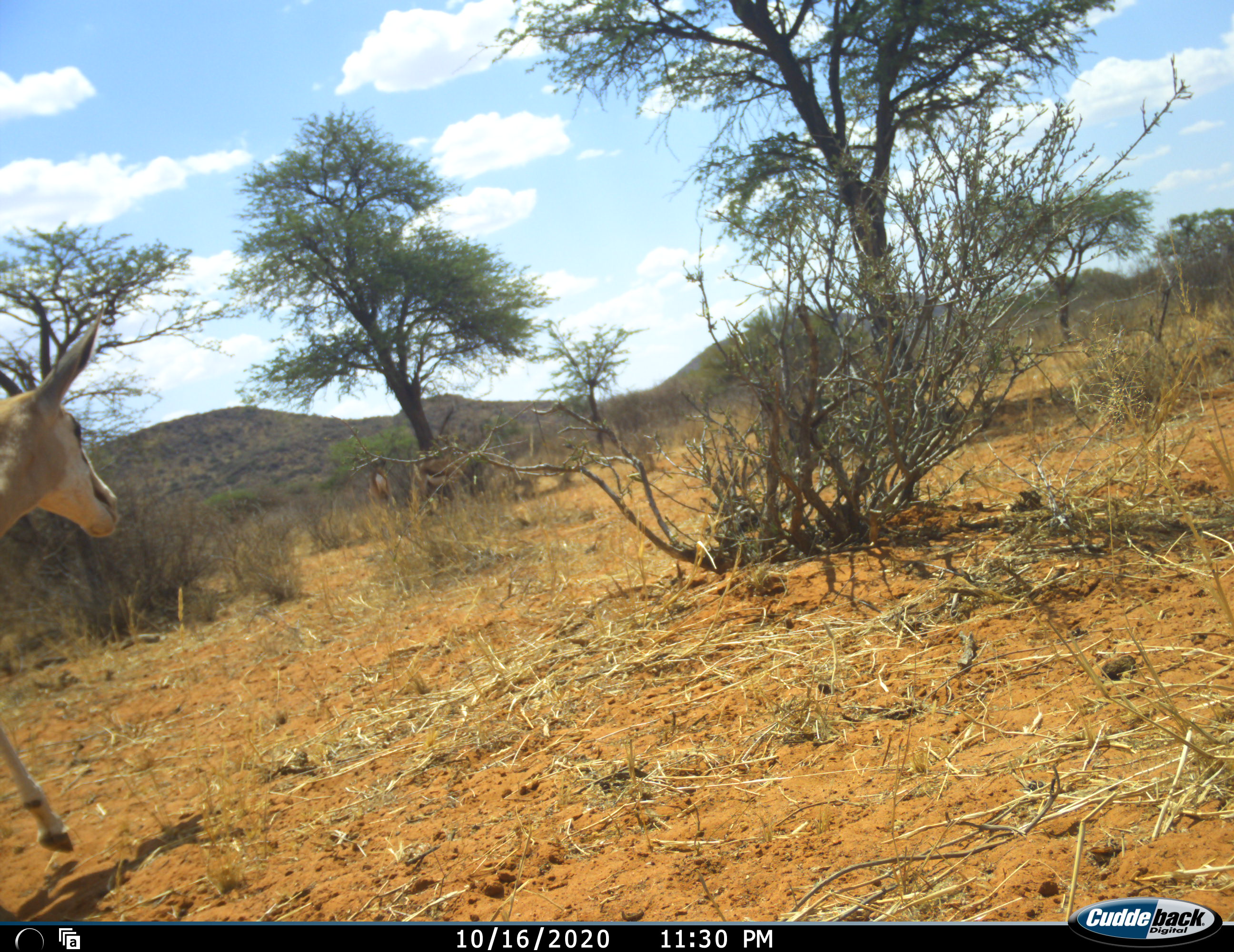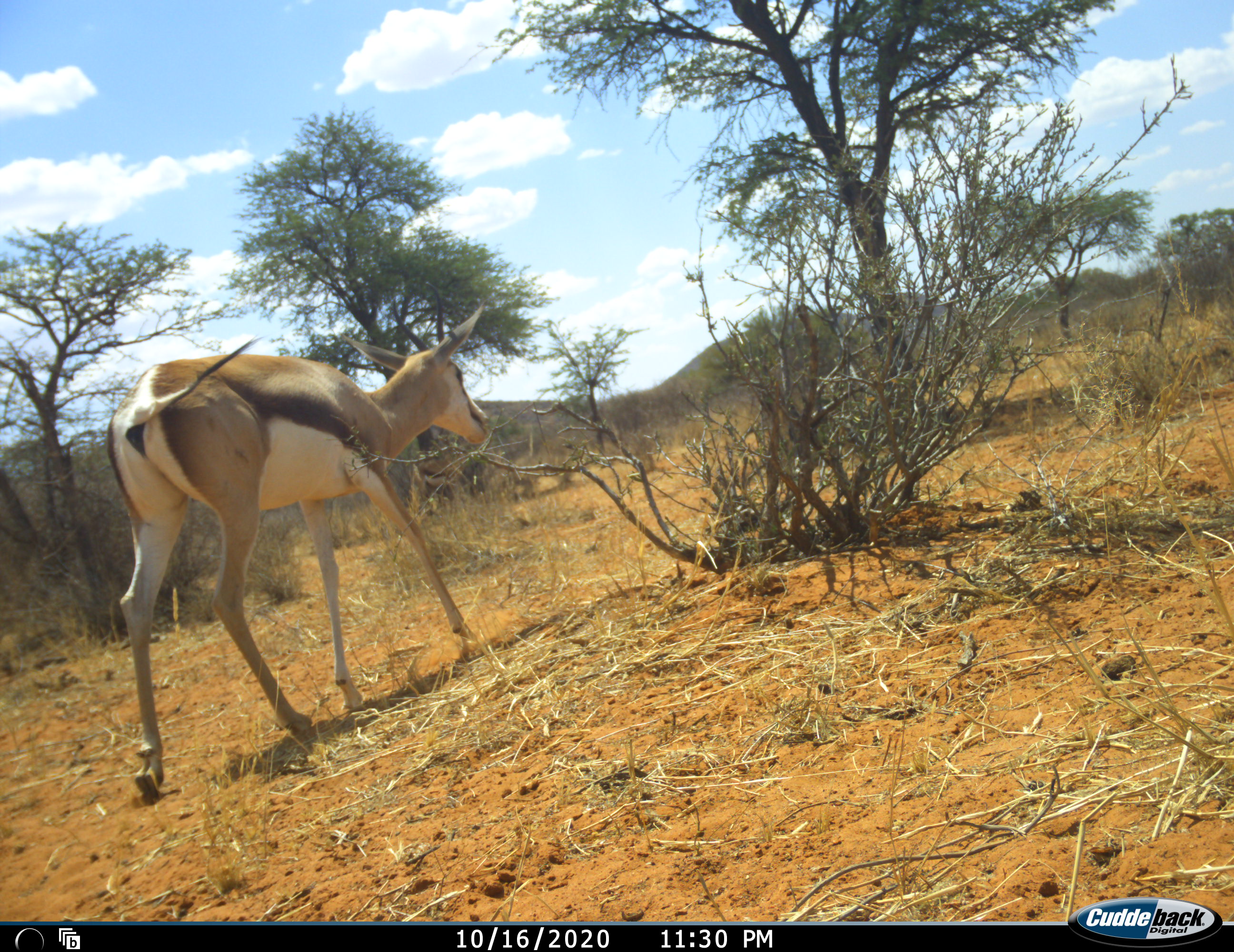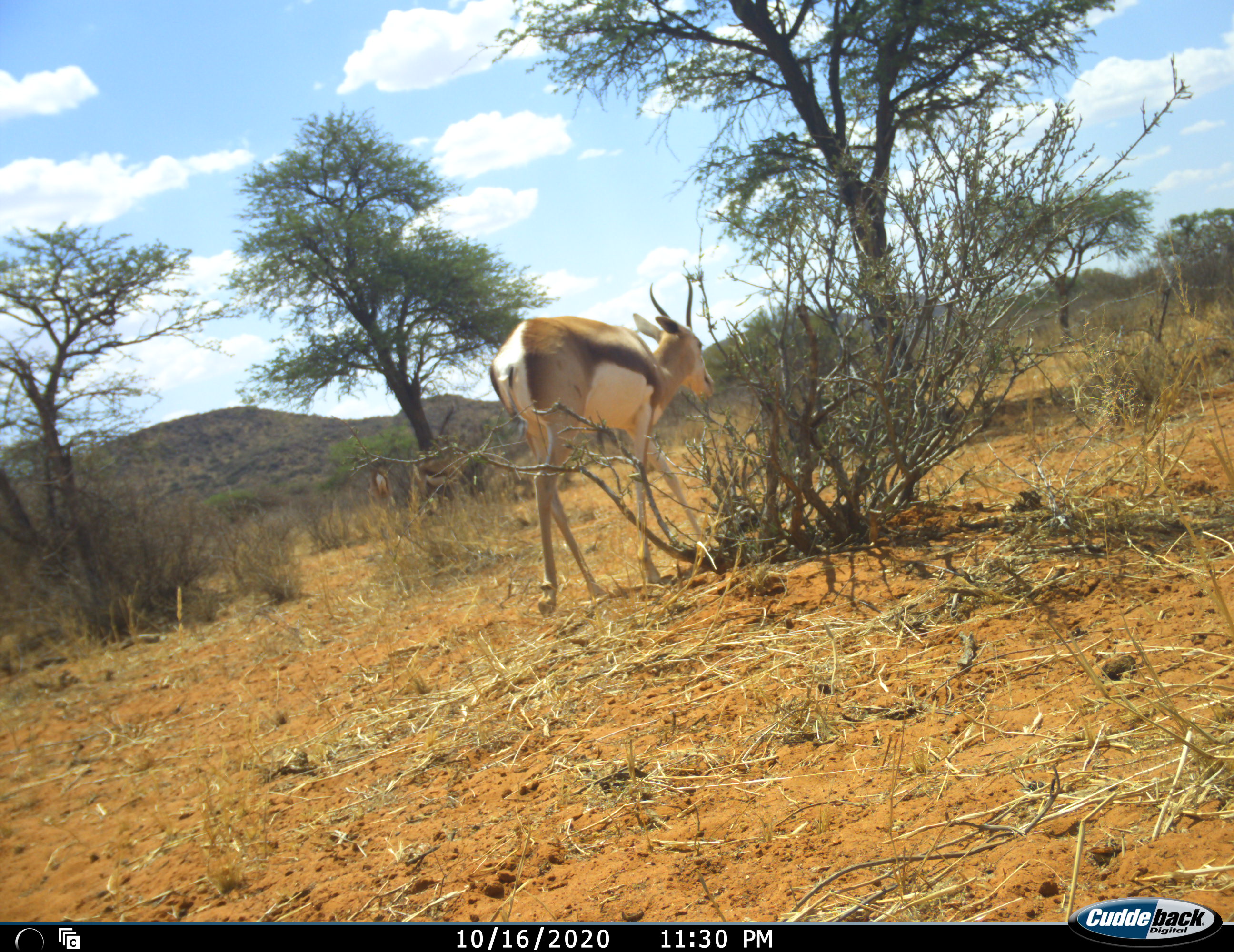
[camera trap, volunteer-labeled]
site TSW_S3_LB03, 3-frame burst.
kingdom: Animalia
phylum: Chordata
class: Mammalia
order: Artiodactyla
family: Bovidae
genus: Antidorcas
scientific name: Antidorcas marsupialis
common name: springbok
Springbok (Antidorcas marsupialis), count 1. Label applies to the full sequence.